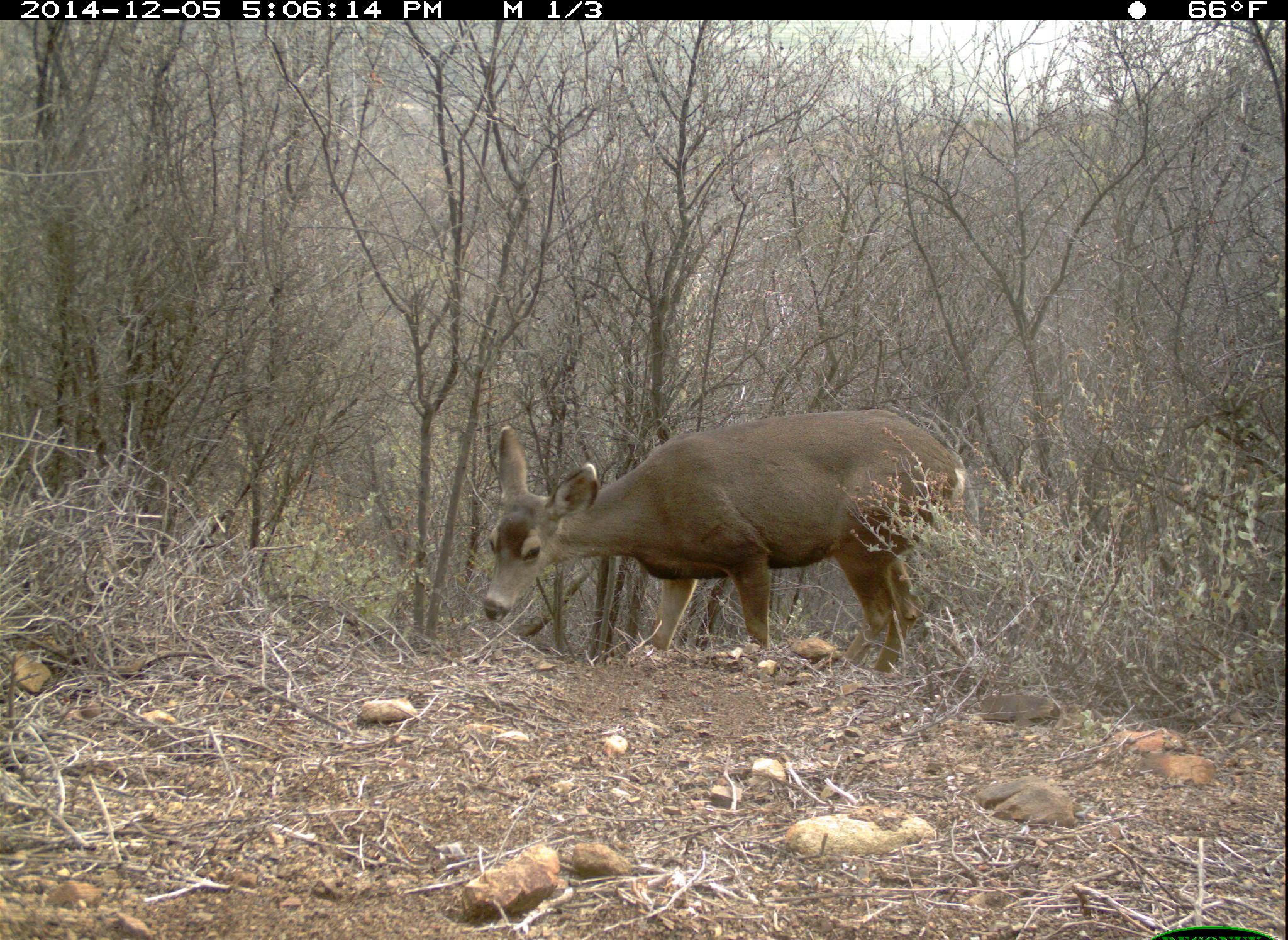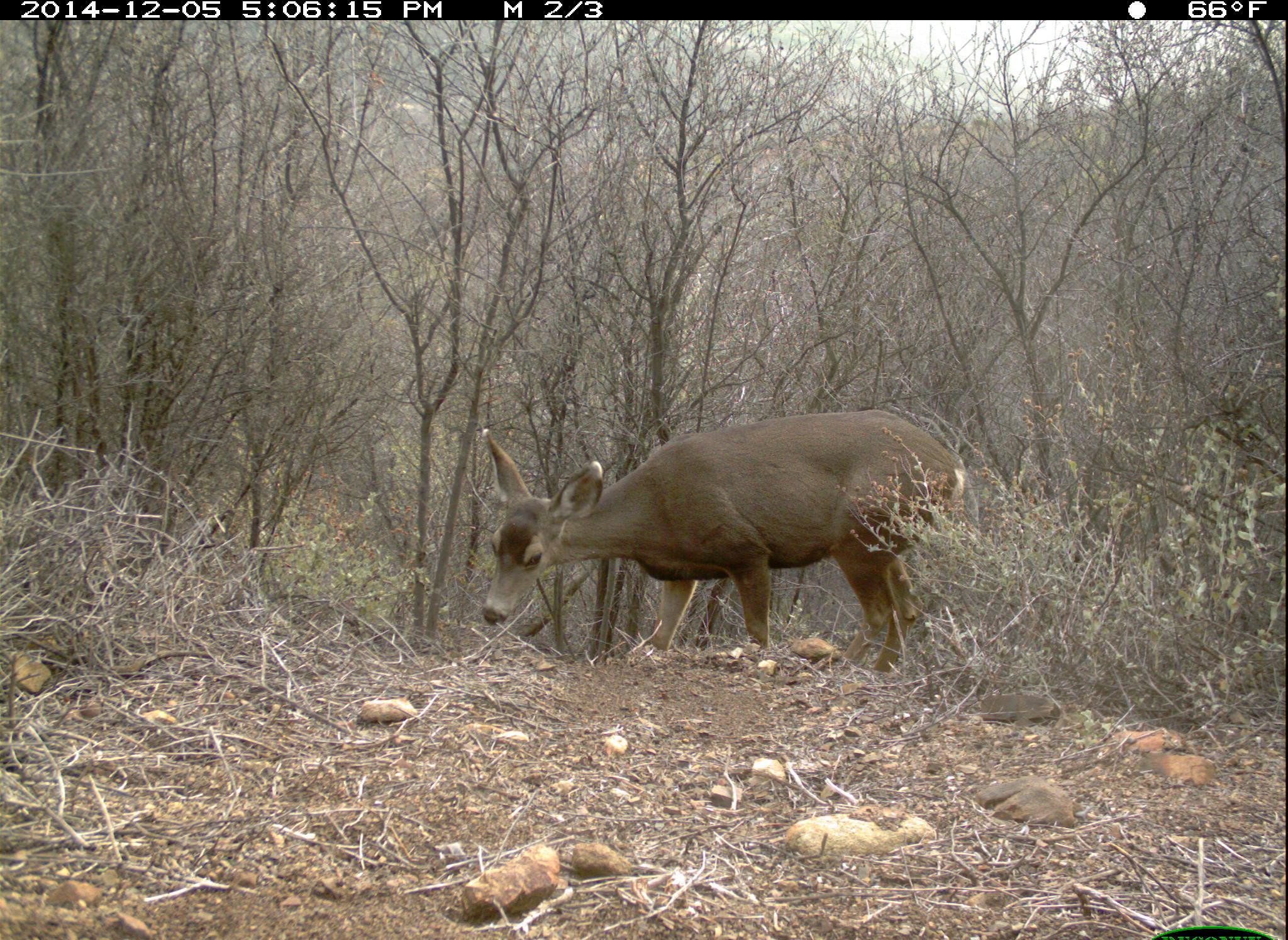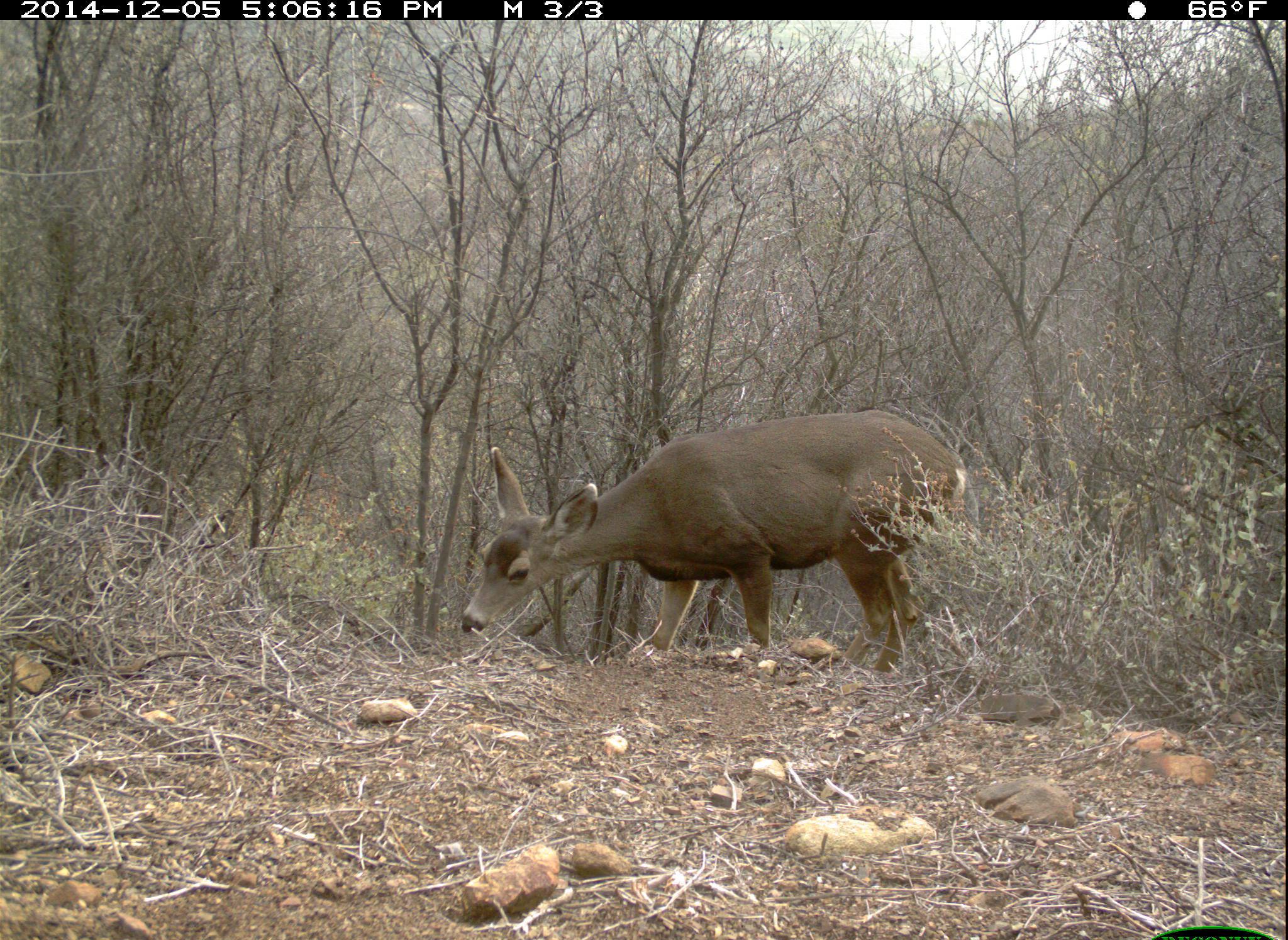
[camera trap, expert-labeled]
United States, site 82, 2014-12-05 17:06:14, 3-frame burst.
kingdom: Animalia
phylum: Chordata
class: Mammalia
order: Artiodactyla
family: Cervidae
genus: Odocoileus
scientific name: Odocoileus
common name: deer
Deer (Odocoileus).